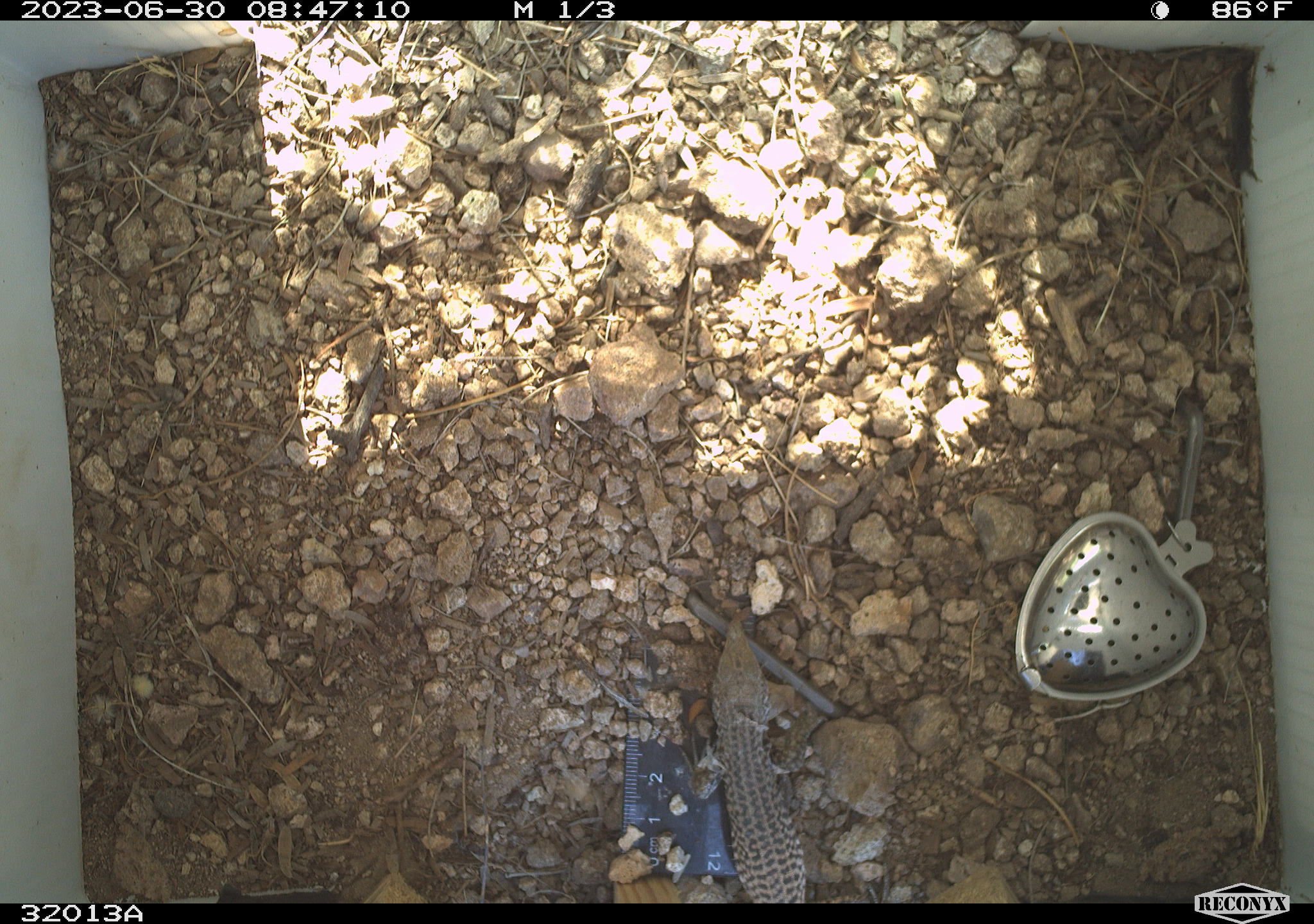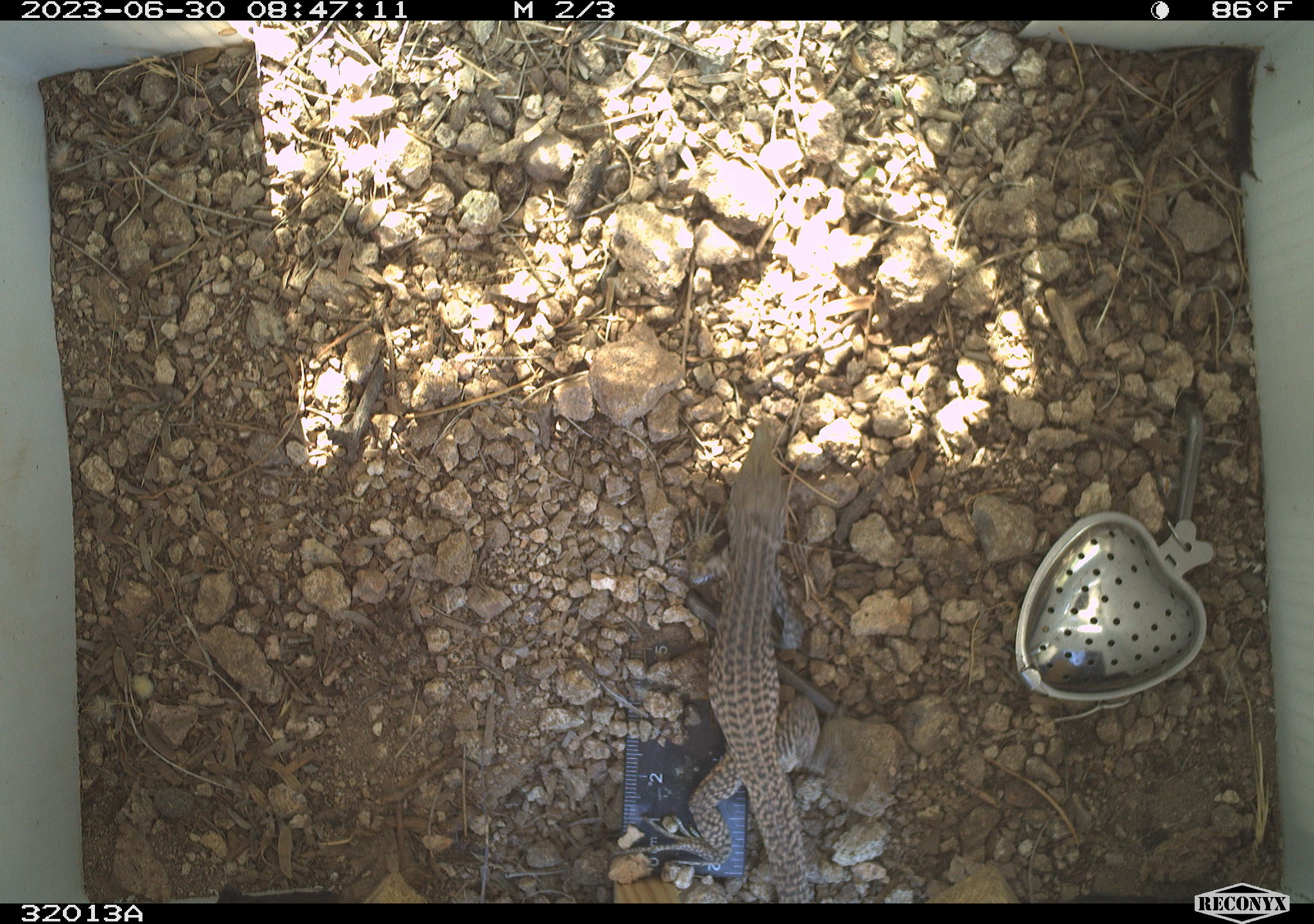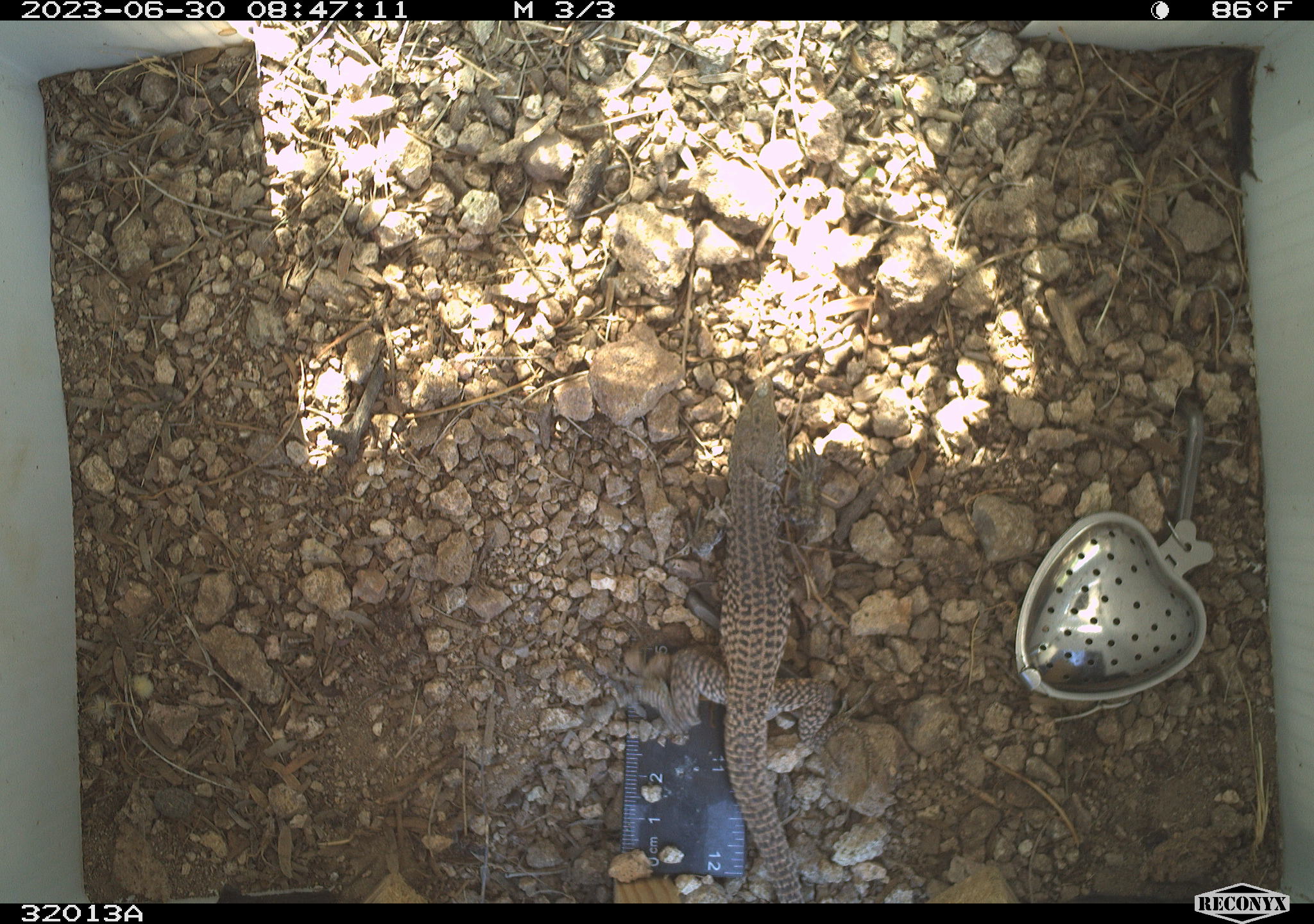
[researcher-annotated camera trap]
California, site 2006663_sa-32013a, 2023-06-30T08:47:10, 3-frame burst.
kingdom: Animalia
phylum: Chordata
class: Reptilia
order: Squamata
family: Teiidae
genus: Aspidoscelis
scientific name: Aspidoscelis tigris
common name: western whiptail